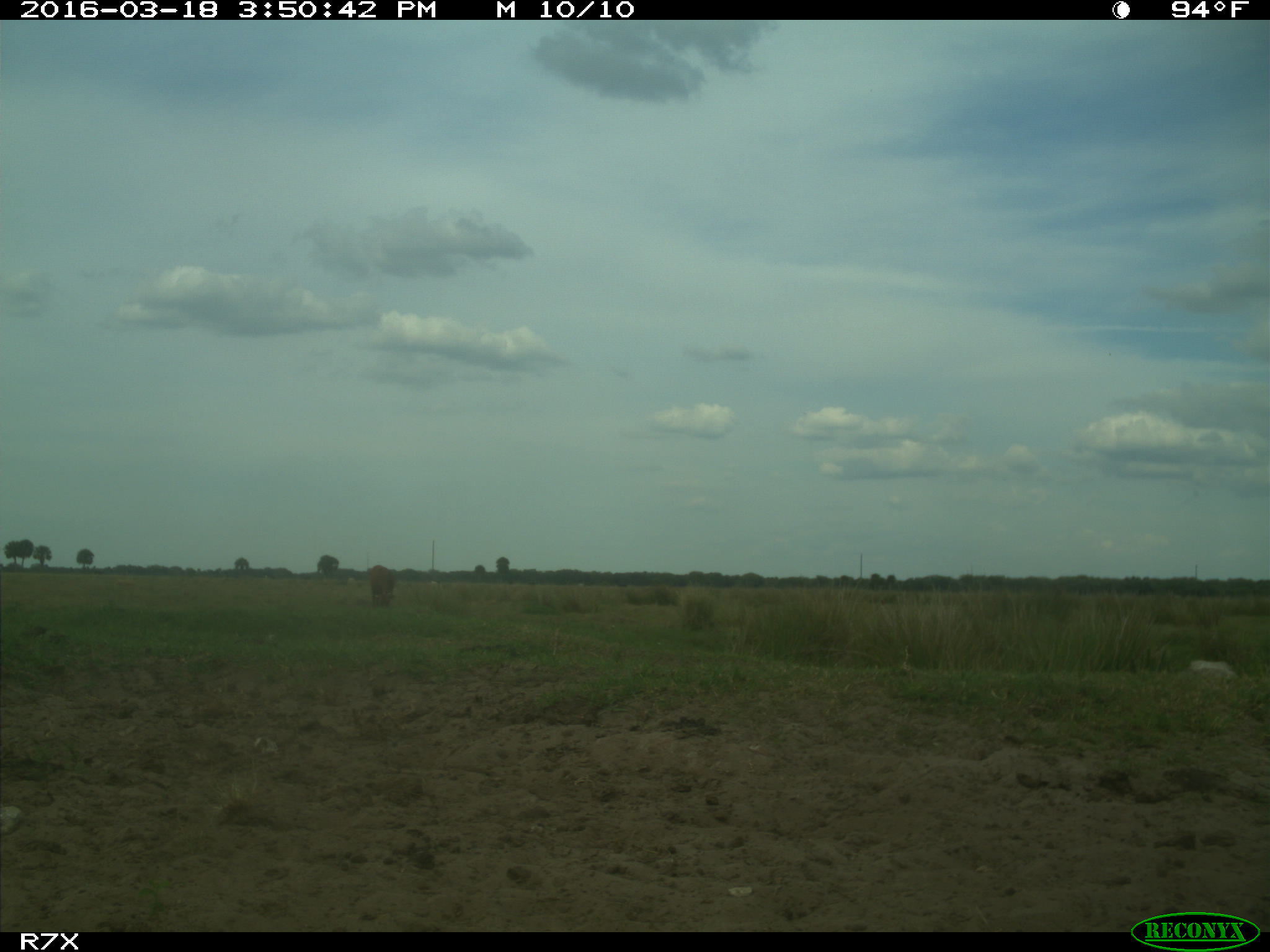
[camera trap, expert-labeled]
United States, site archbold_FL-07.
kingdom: Animalia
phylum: Chordata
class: Mammalia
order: Artiodactyla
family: Bovidae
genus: Bos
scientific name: Bos taurus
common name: domestic cow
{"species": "Bos taurus (domestic cow)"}